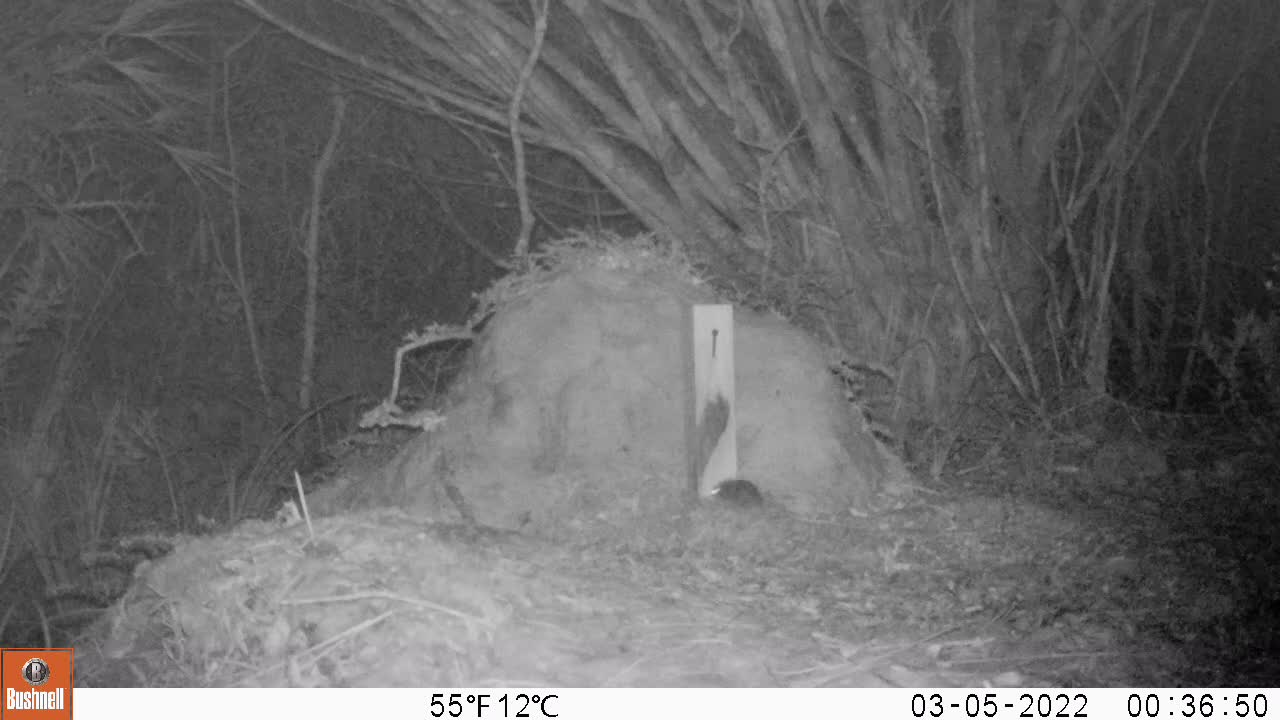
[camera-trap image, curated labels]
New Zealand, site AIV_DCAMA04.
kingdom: Animalia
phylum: Chordata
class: Mammalia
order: Rodentia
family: Muridae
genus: Mus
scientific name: Mus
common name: mouse